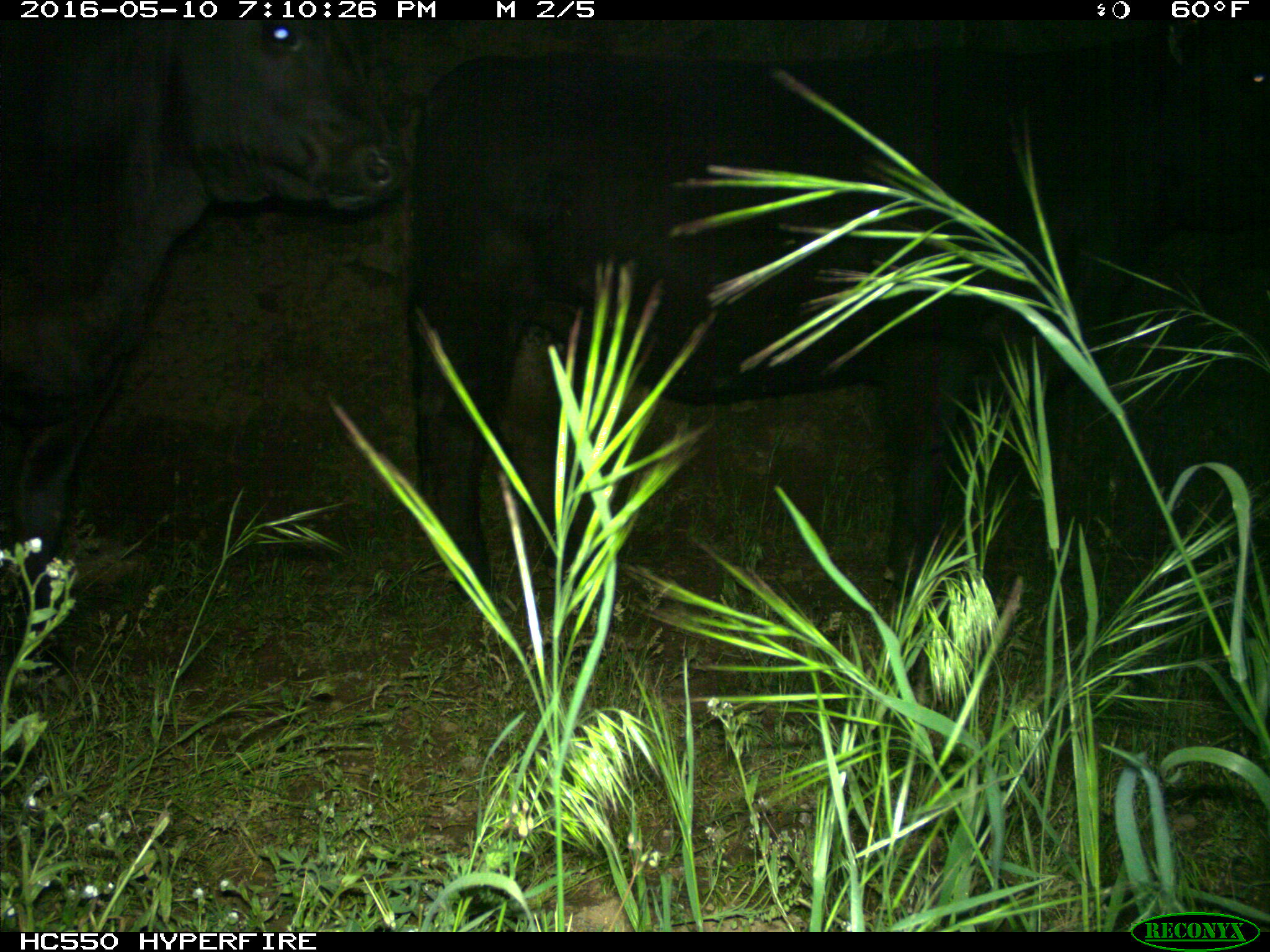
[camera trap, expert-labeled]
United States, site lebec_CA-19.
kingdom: Animalia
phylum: Chordata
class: Mammalia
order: Artiodactyla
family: Bovidae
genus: Bos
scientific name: Bos taurus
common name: domestic cow